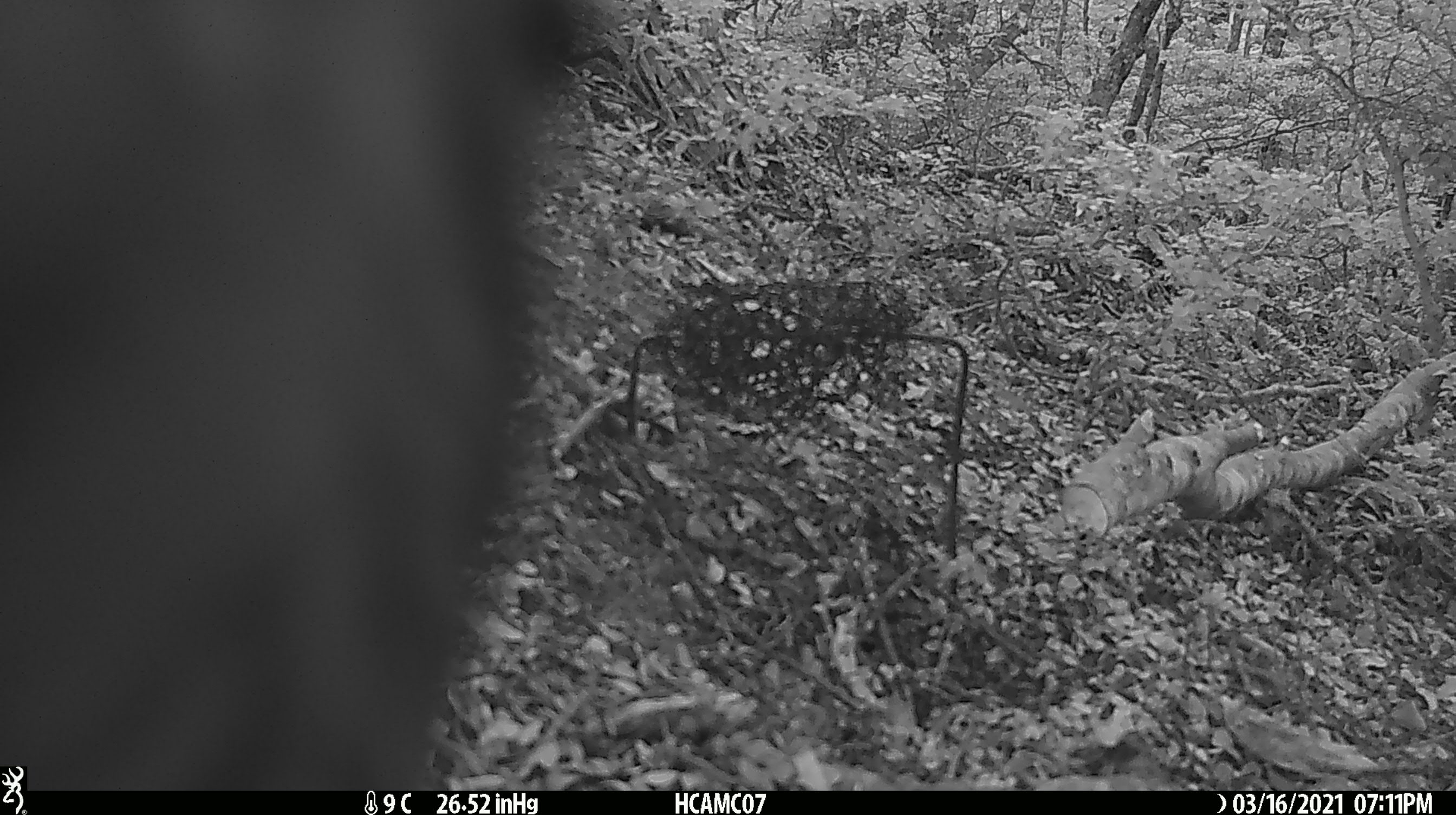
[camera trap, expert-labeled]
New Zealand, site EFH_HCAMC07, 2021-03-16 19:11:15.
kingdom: Animalia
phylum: Chordata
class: Aves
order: Gruiformes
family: Rallidae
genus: Gallirallus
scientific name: Gallirallus australis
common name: weka